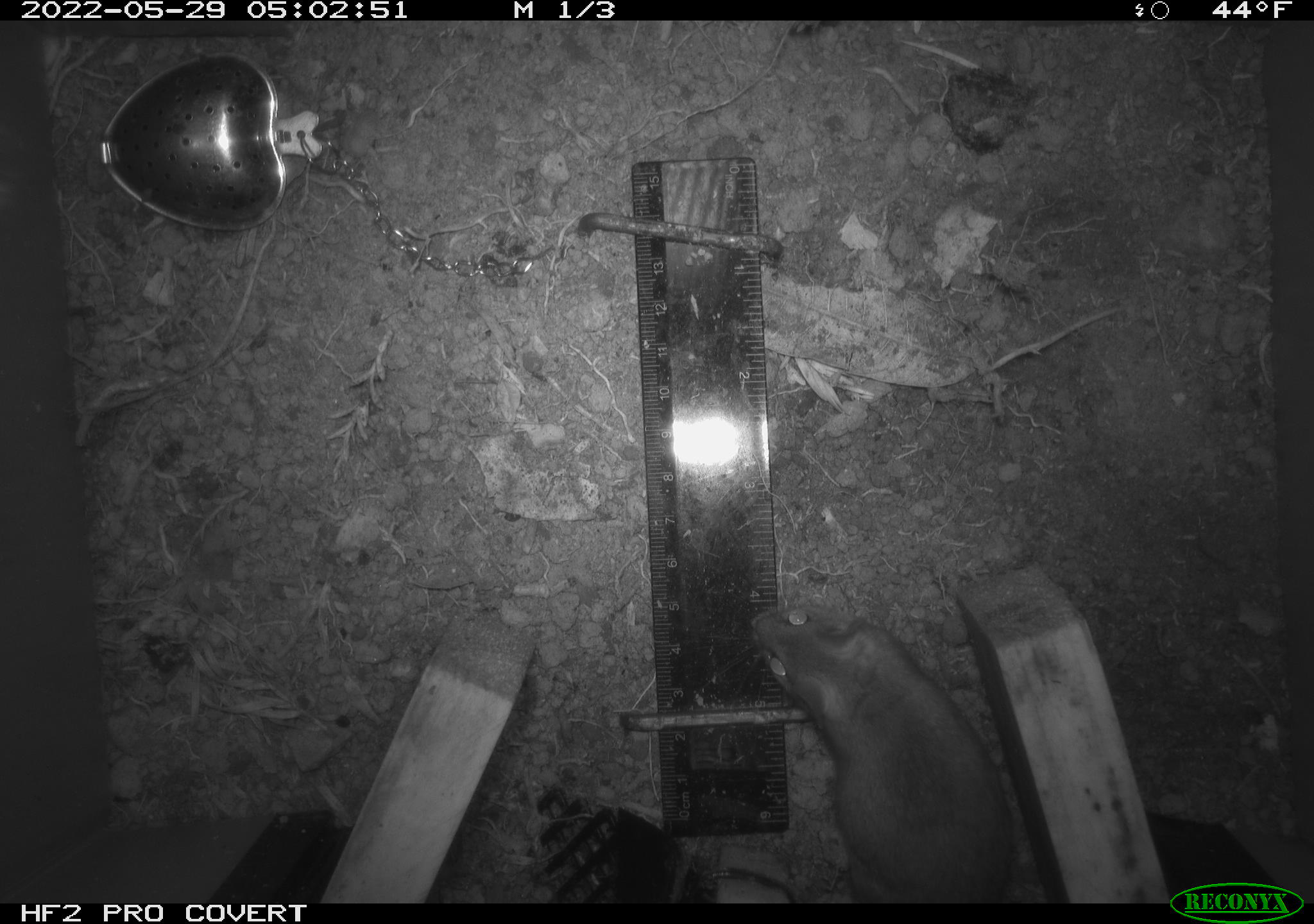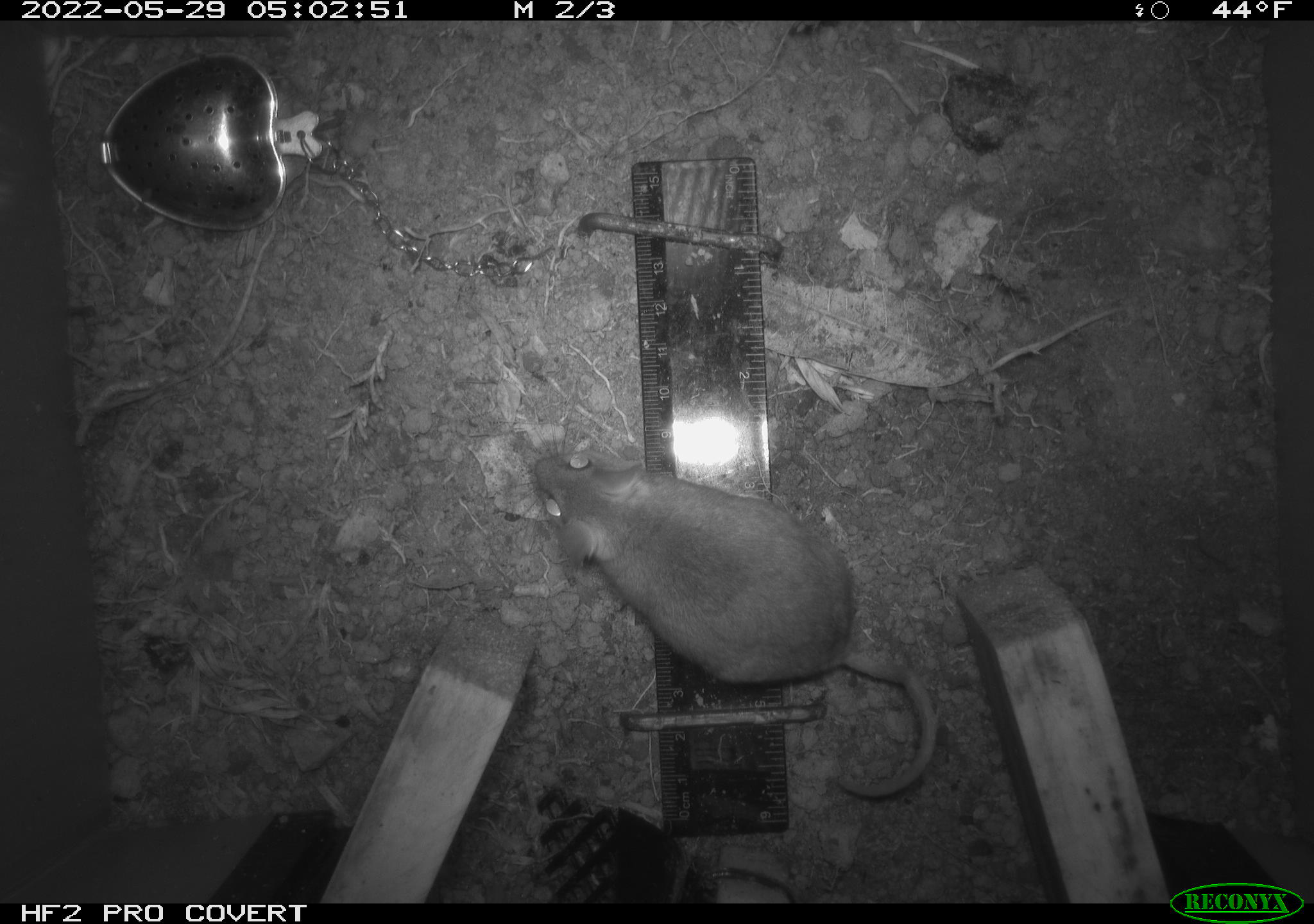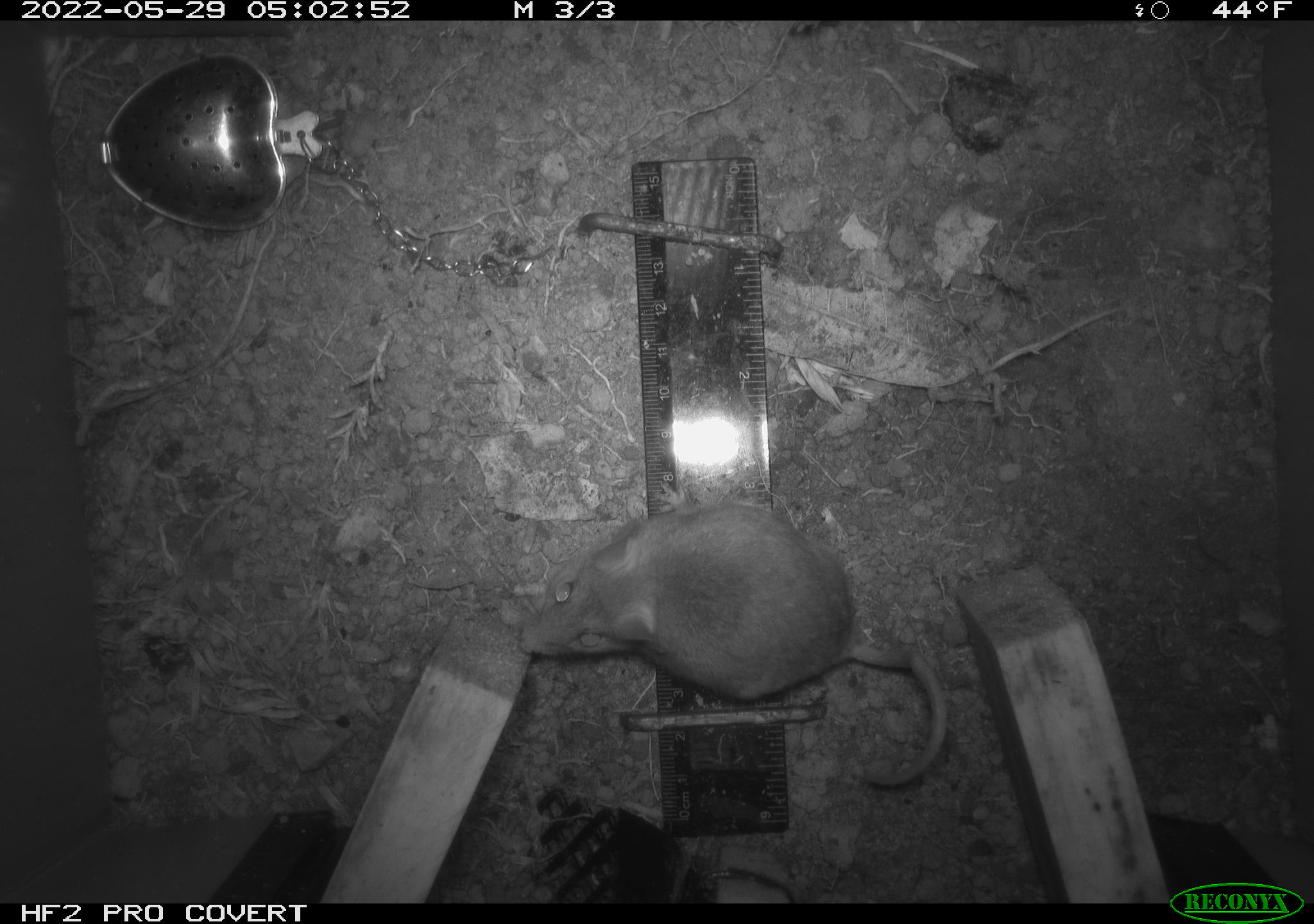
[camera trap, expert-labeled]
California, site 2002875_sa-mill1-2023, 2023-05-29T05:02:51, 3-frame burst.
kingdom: Animalia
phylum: Chordata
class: Mammalia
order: Rodentia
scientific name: Rodentia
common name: mouse species